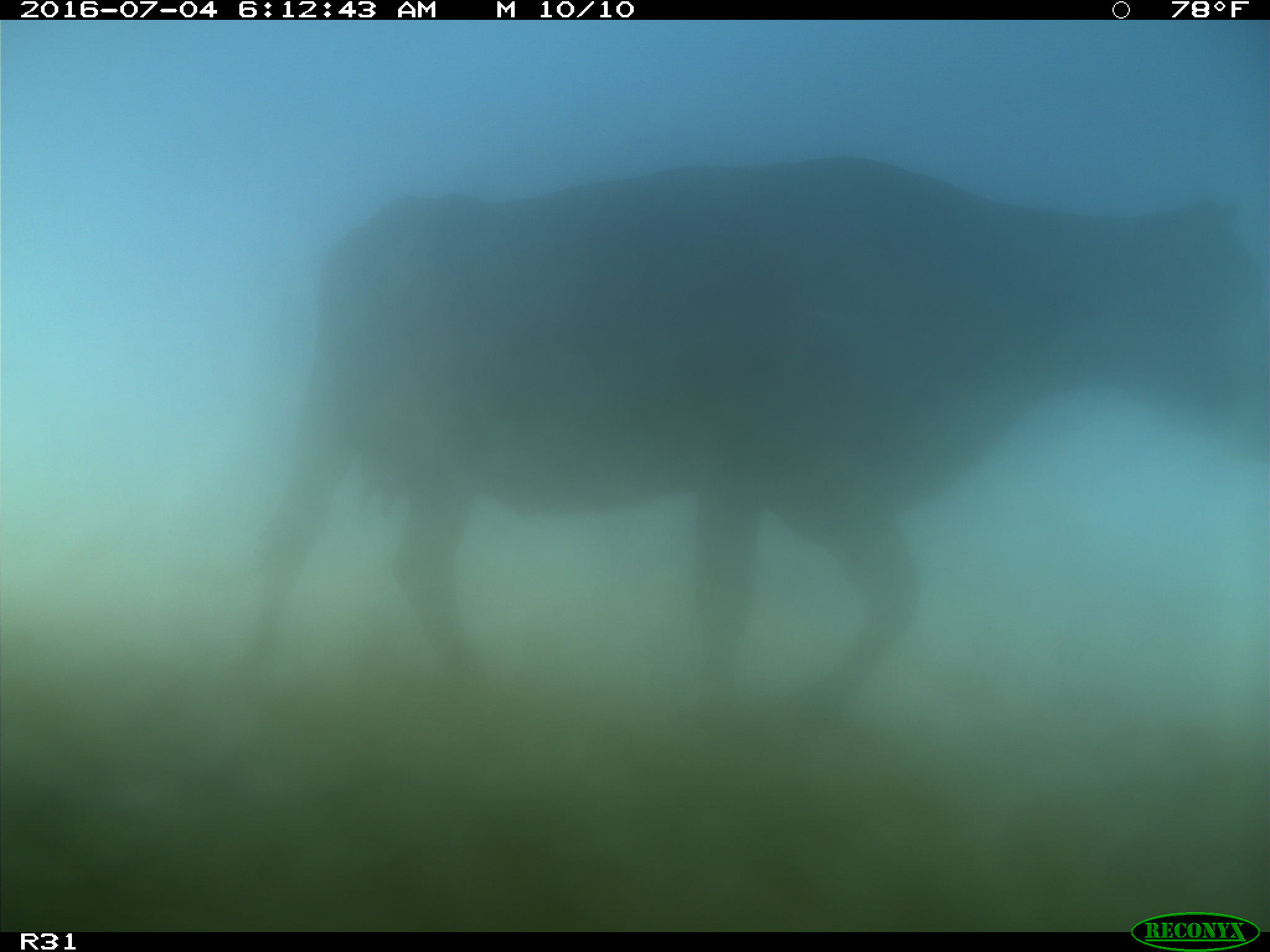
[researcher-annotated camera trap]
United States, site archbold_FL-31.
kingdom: Animalia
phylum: Chordata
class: Mammalia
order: Artiodactyla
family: Bovidae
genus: Bos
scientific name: Bos taurus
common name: domestic cow